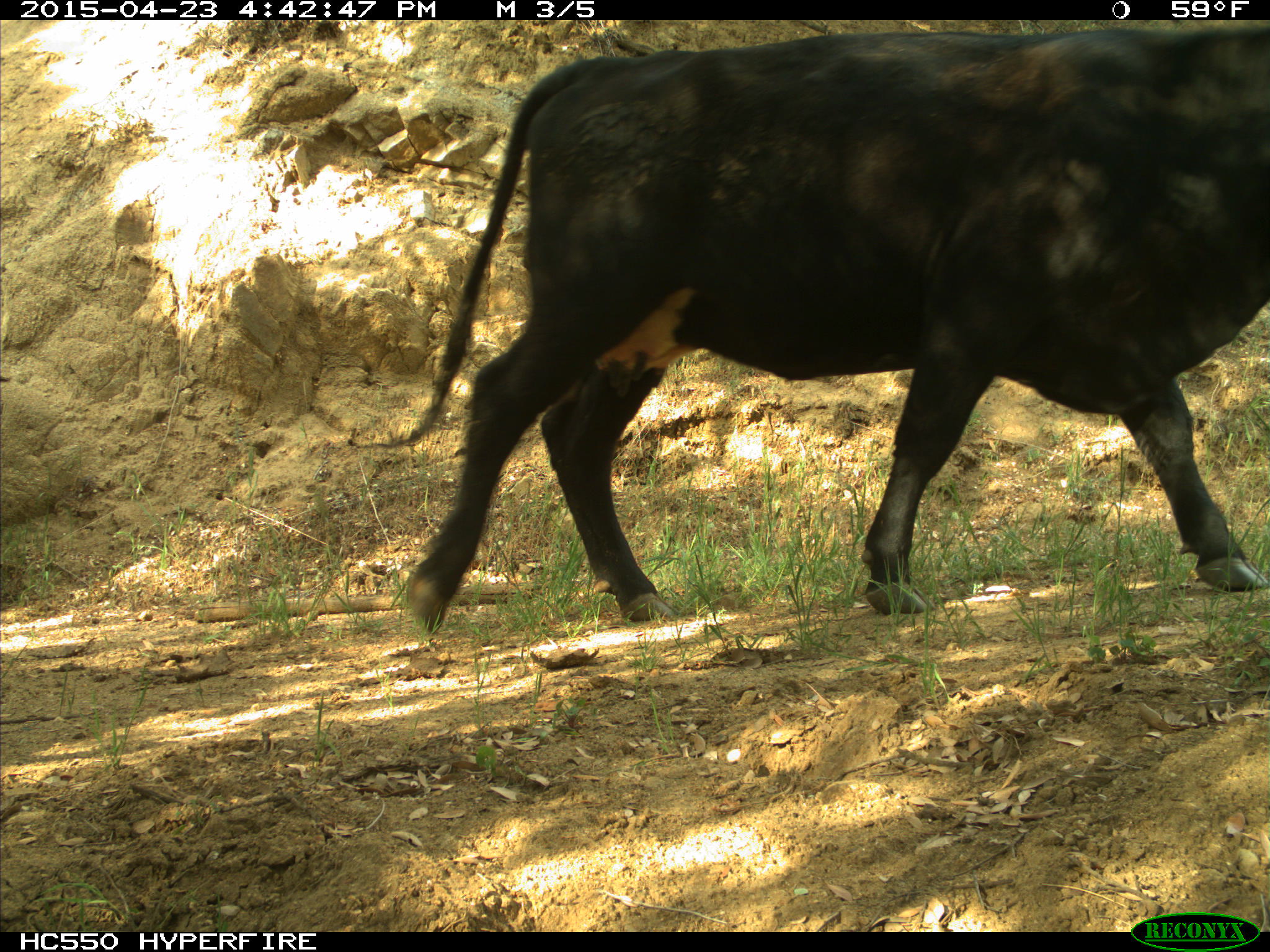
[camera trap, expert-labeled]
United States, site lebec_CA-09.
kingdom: Animalia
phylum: Chordata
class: Mammalia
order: Artiodactyla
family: Bovidae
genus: Bos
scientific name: Bos taurus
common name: domestic cow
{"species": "Bos taurus (domestic cow)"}